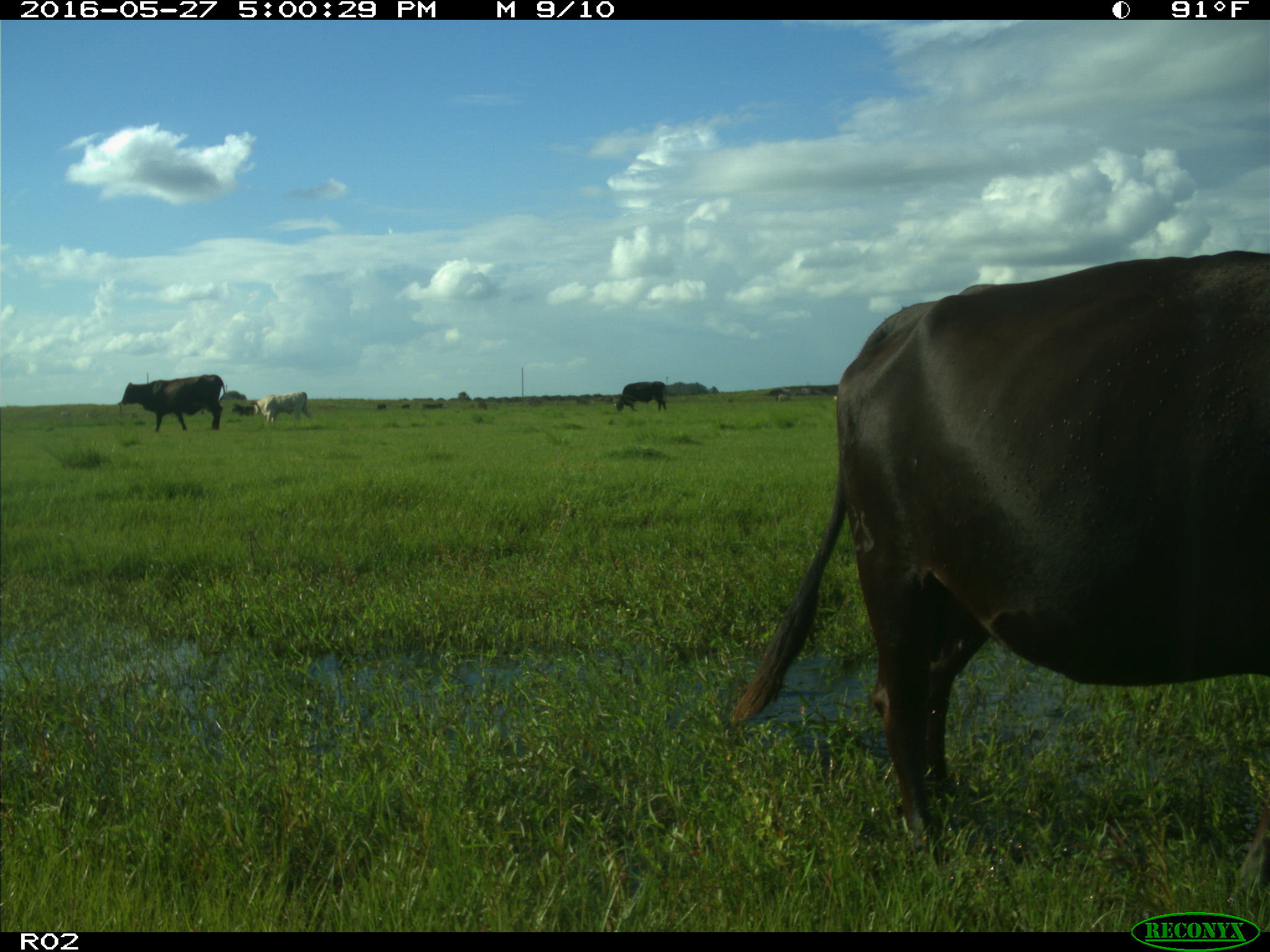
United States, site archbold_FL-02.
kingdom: Animalia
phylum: Chordata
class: Mammalia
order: Artiodactyla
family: Bovidae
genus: Bos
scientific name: Bos taurus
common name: domestic cow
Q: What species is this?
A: Bos taurus (domestic cow).